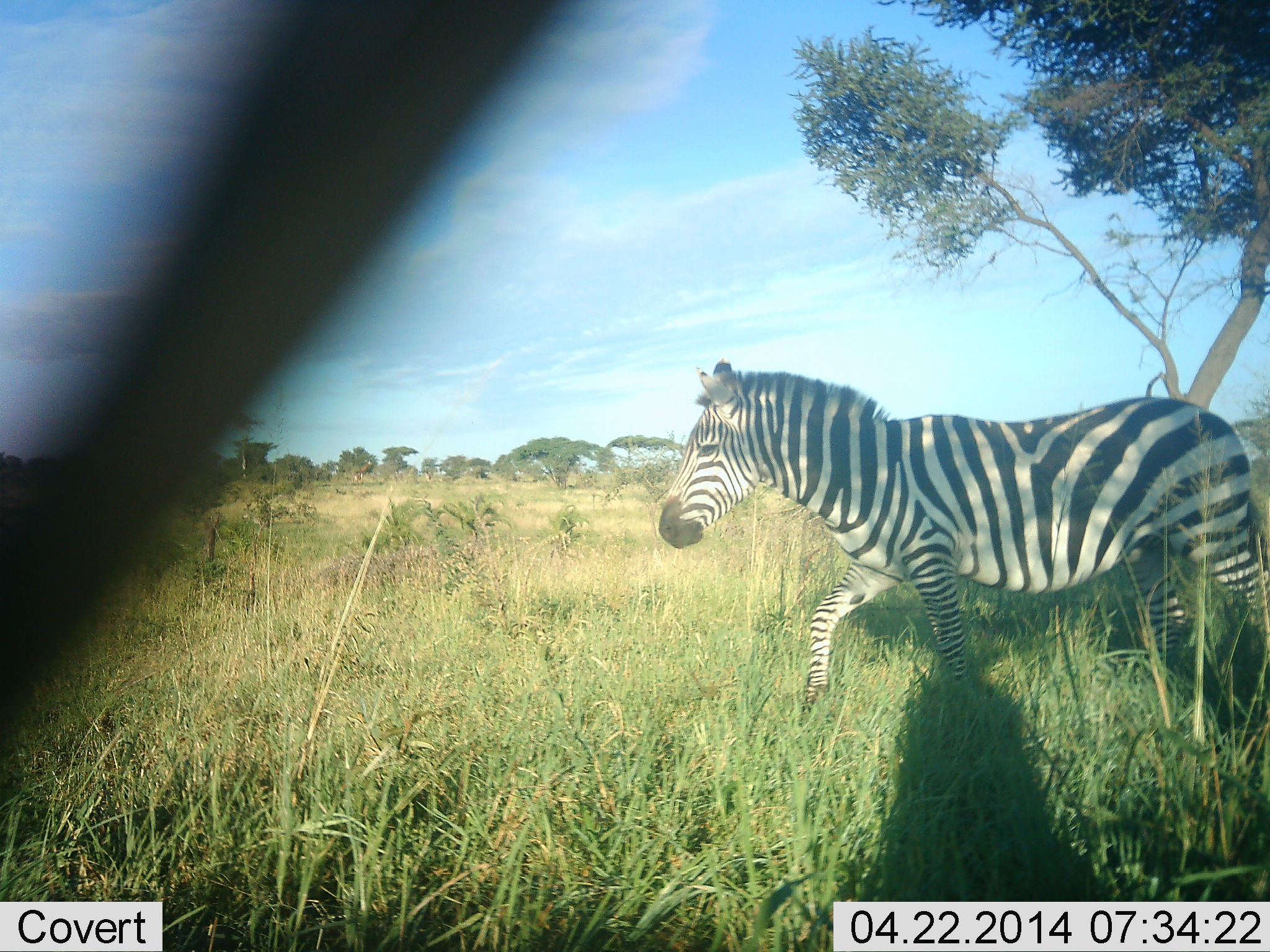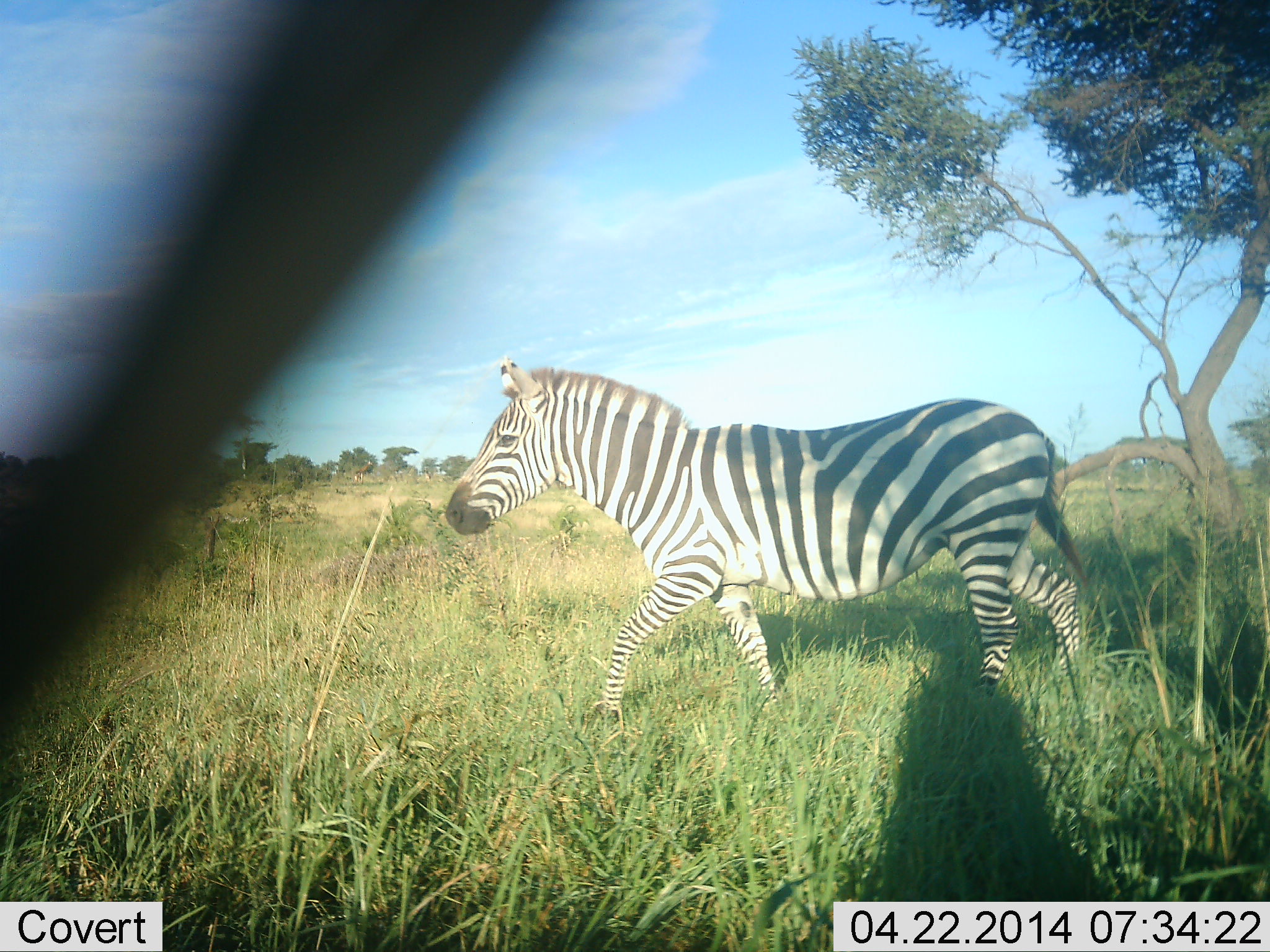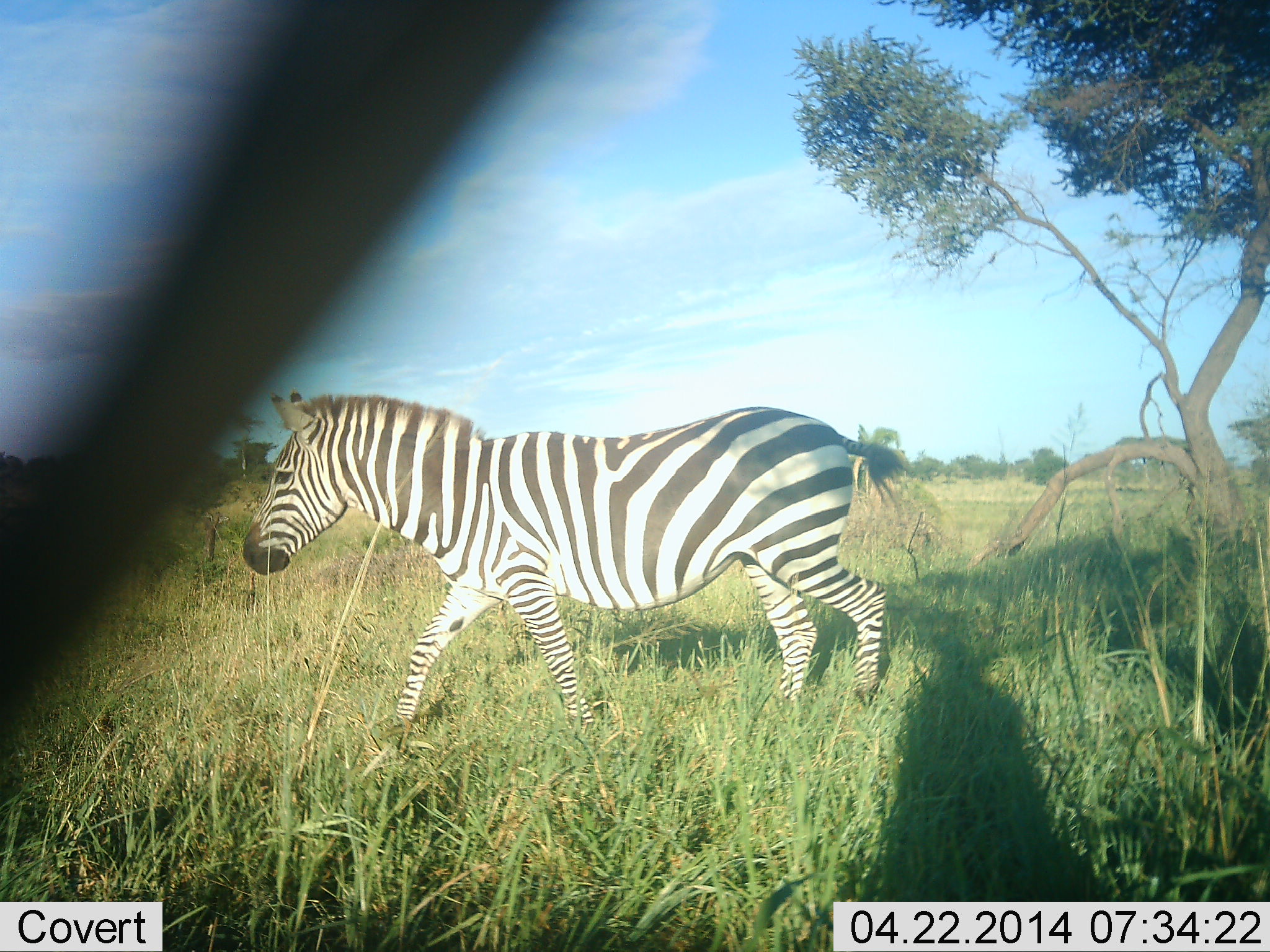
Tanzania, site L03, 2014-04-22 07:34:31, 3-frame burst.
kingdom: Animalia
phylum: Chordata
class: Mammalia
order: Perissodactyla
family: Equidae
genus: Equus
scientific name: Equus quagga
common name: plains zebra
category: zebra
Zebra (plains zebra) (Equus quagga), count 1. Behavior (volunteer vote fractions): standing 10%, resting 0%, moving 100%, interacting 0%. Young present (vote fraction): 0%. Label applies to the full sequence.